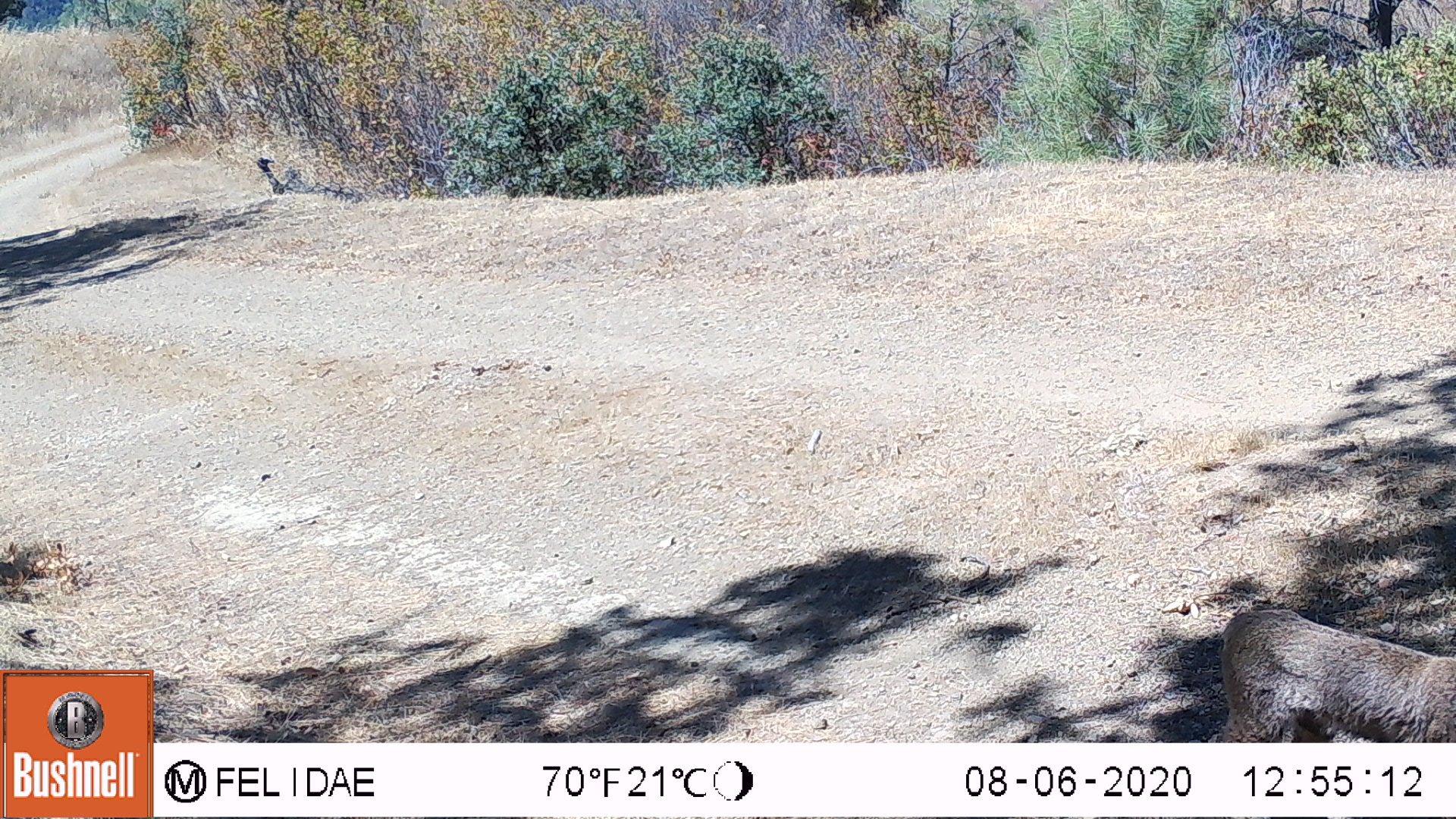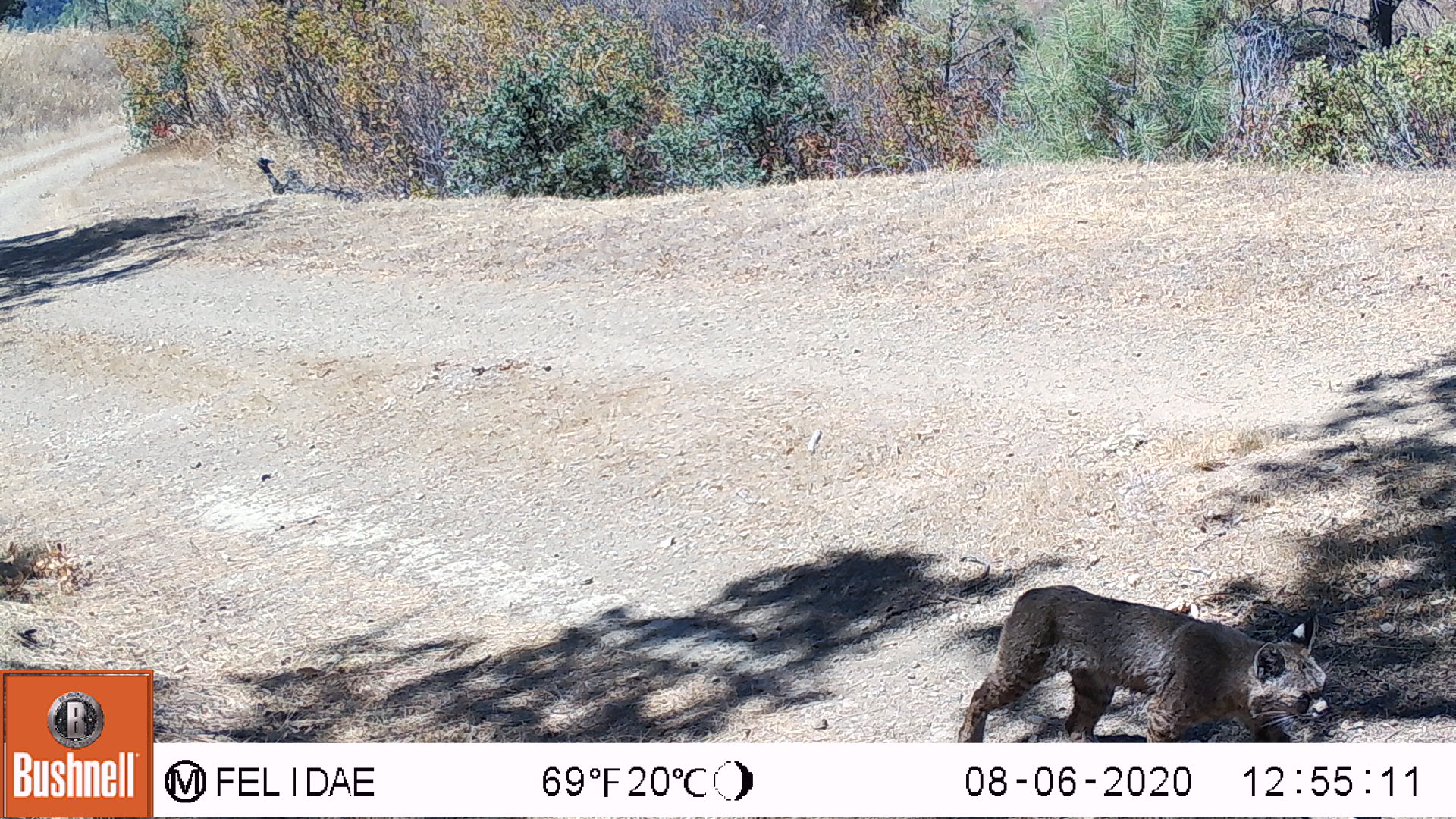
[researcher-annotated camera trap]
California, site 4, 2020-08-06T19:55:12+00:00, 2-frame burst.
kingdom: Animalia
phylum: Chordata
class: Mammalia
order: Carnivora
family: Felidae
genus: Lynx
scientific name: Lynx rufus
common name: bobcat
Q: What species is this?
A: Bobcat (Lynx rufus).